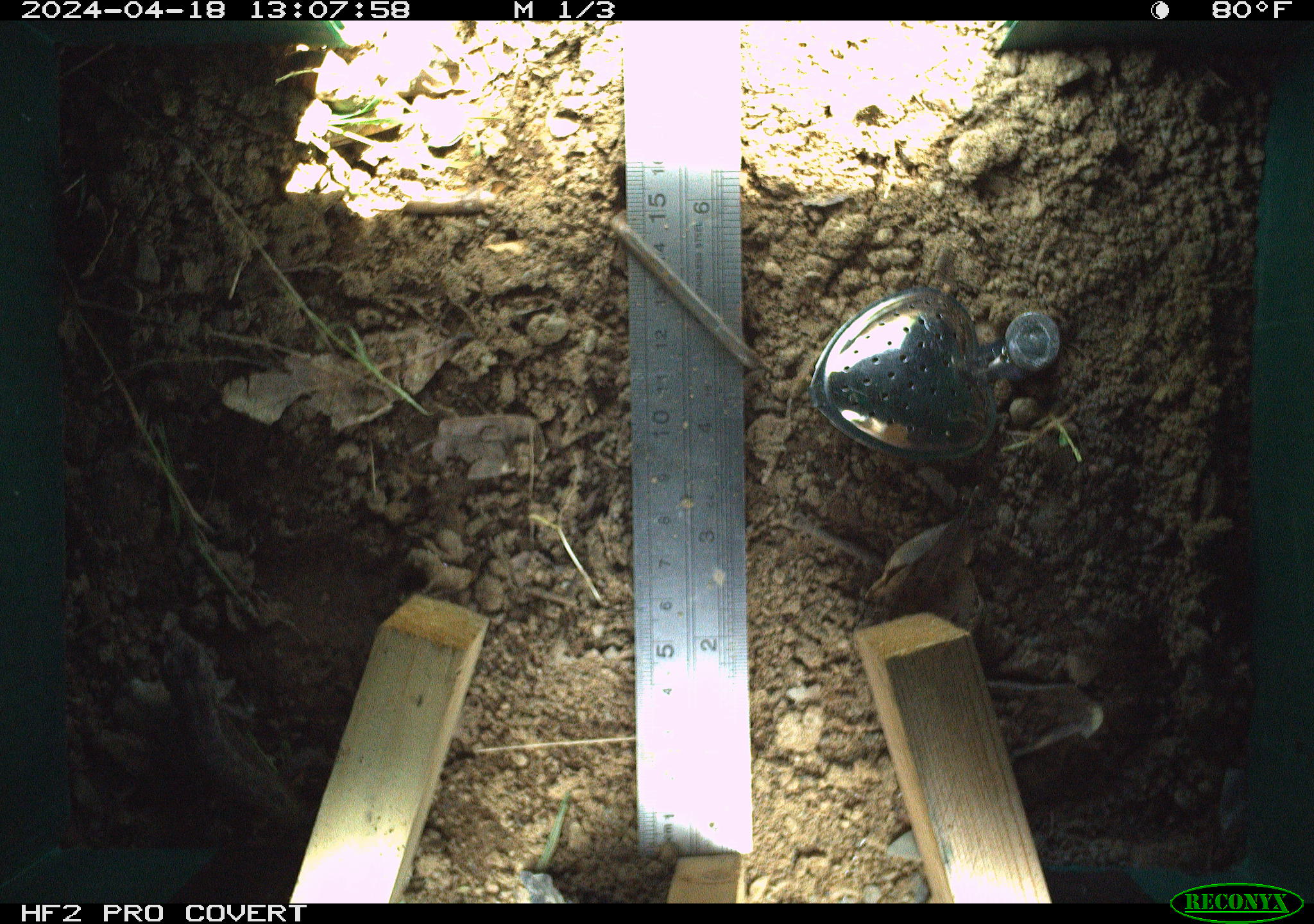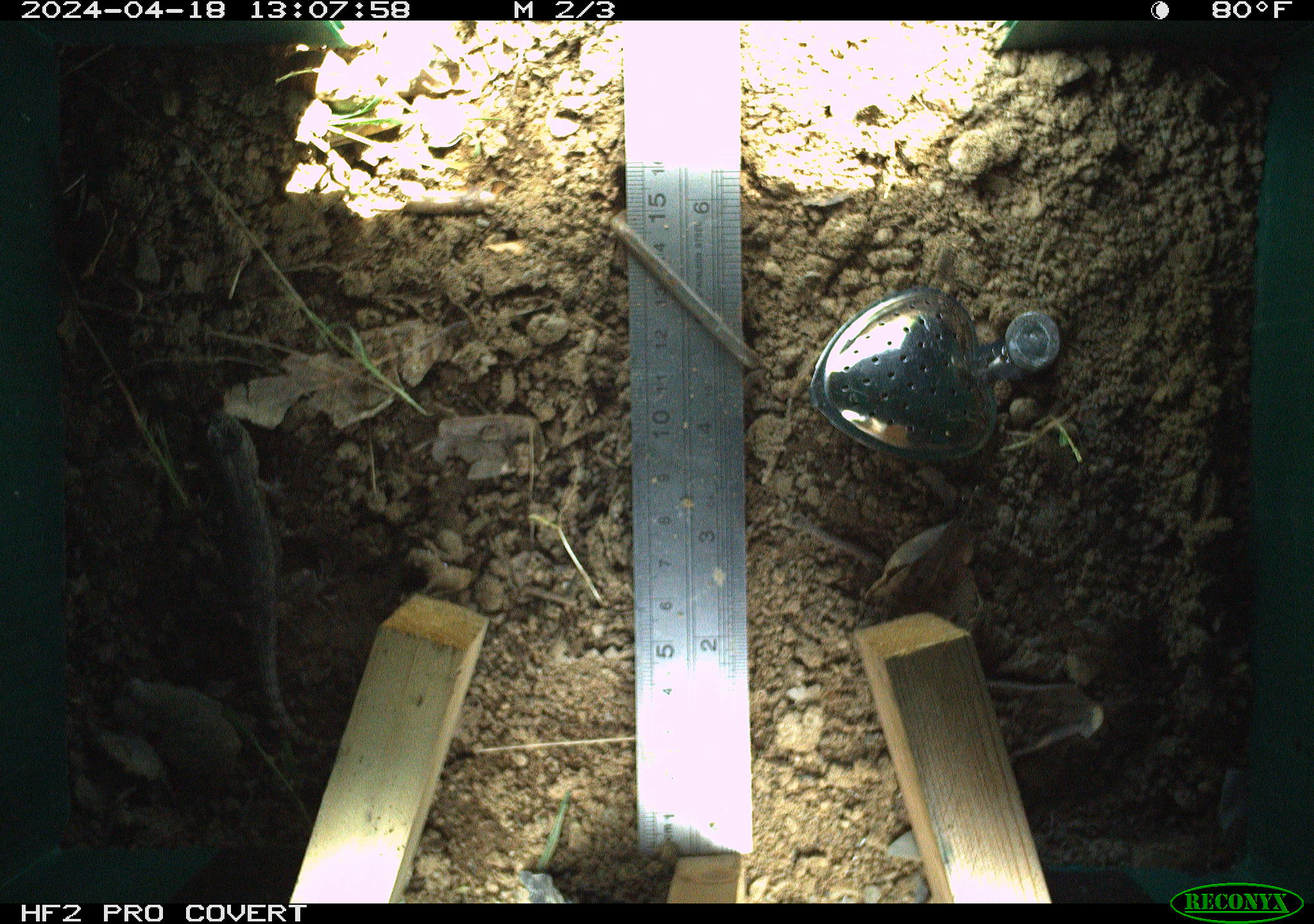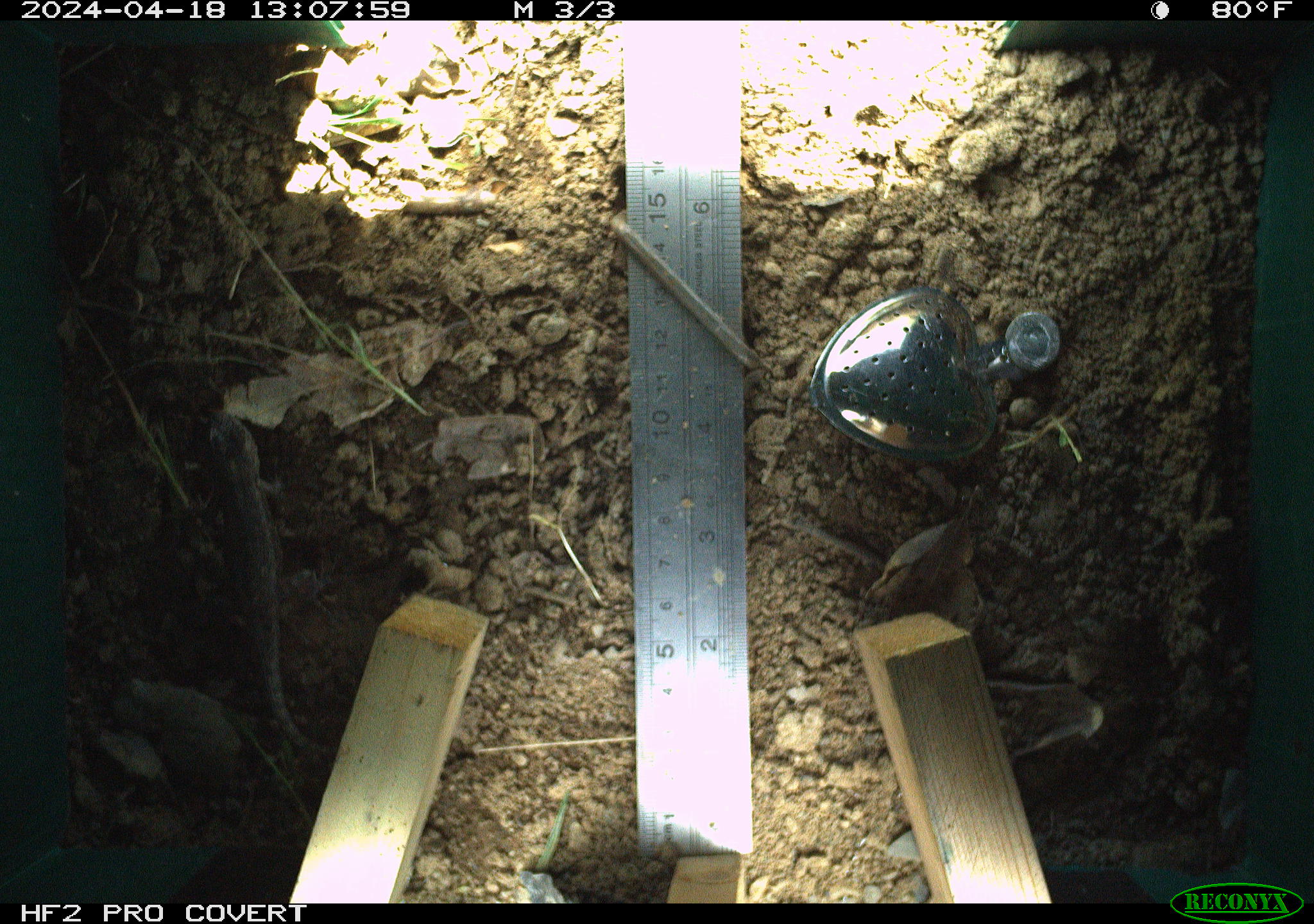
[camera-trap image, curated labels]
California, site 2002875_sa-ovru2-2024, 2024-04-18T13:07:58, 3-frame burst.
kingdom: Animalia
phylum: Chordata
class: Reptilia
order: Squamata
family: Phrynosomatidae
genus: Sceloporus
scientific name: Sceloporus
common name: spiny lizards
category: sceloporus species